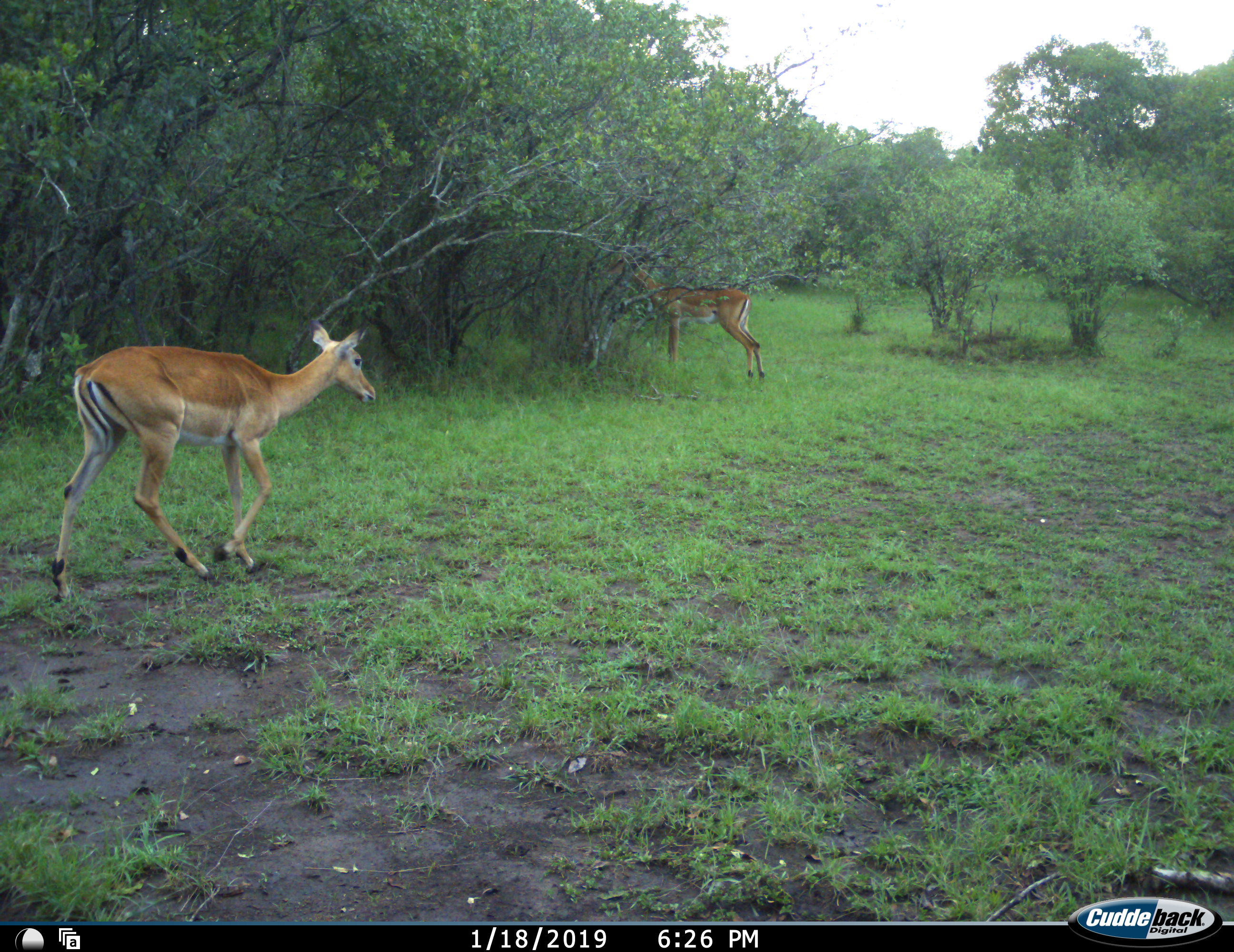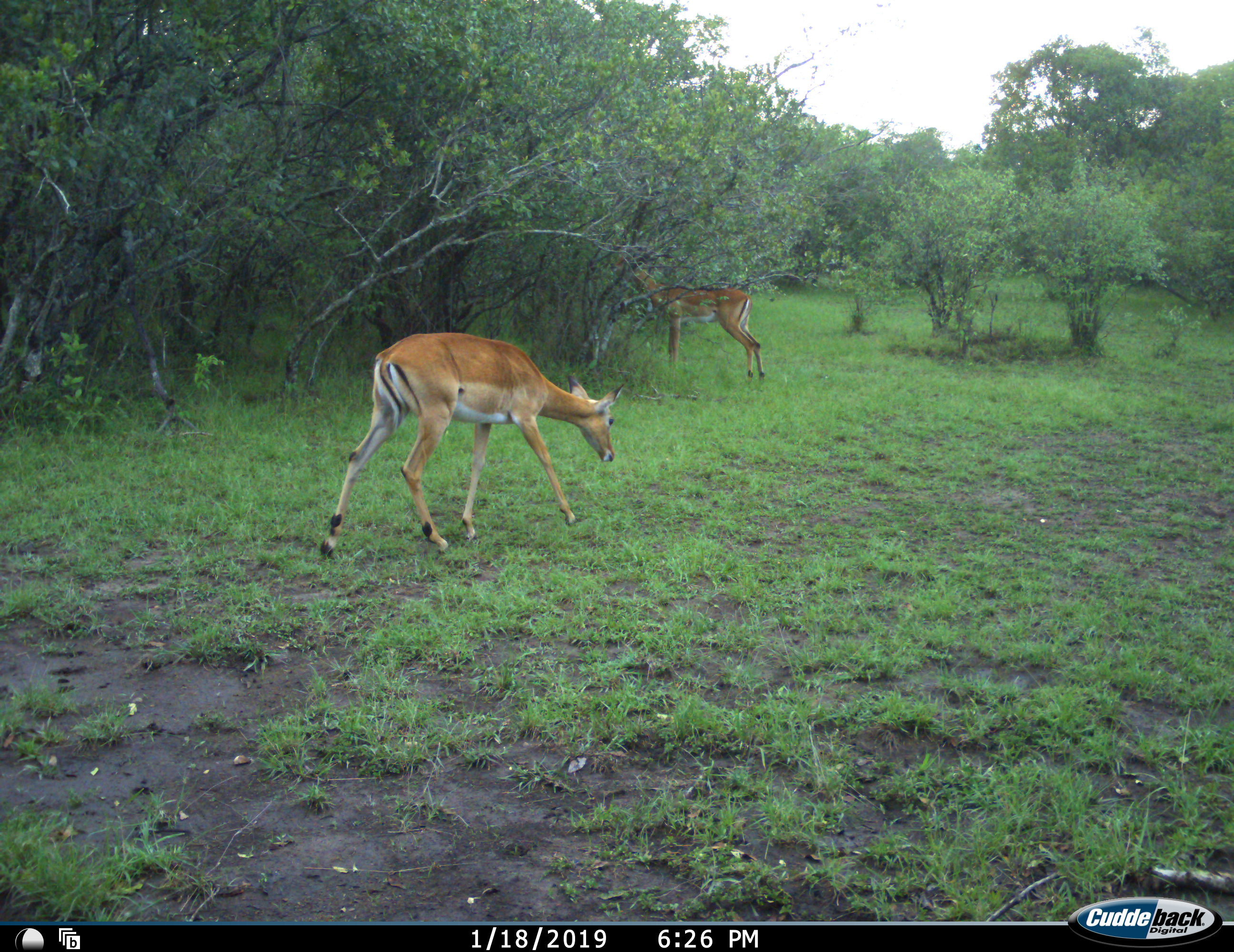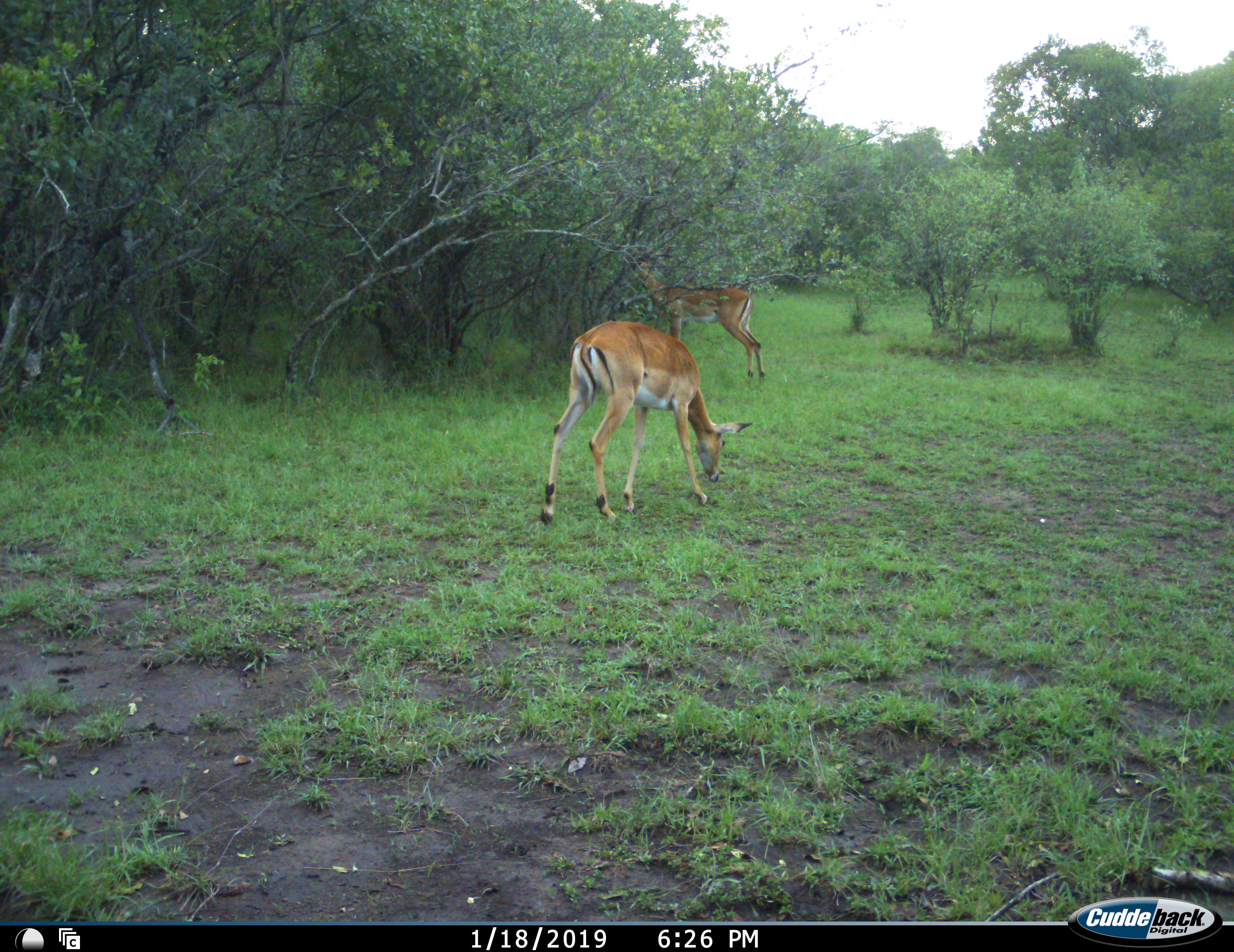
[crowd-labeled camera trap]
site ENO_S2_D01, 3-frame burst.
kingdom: Animalia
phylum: Chordata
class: Mammalia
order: Artiodactyla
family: Bovidae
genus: Aepyceros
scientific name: Aepyceros melampus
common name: impala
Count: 2.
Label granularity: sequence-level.